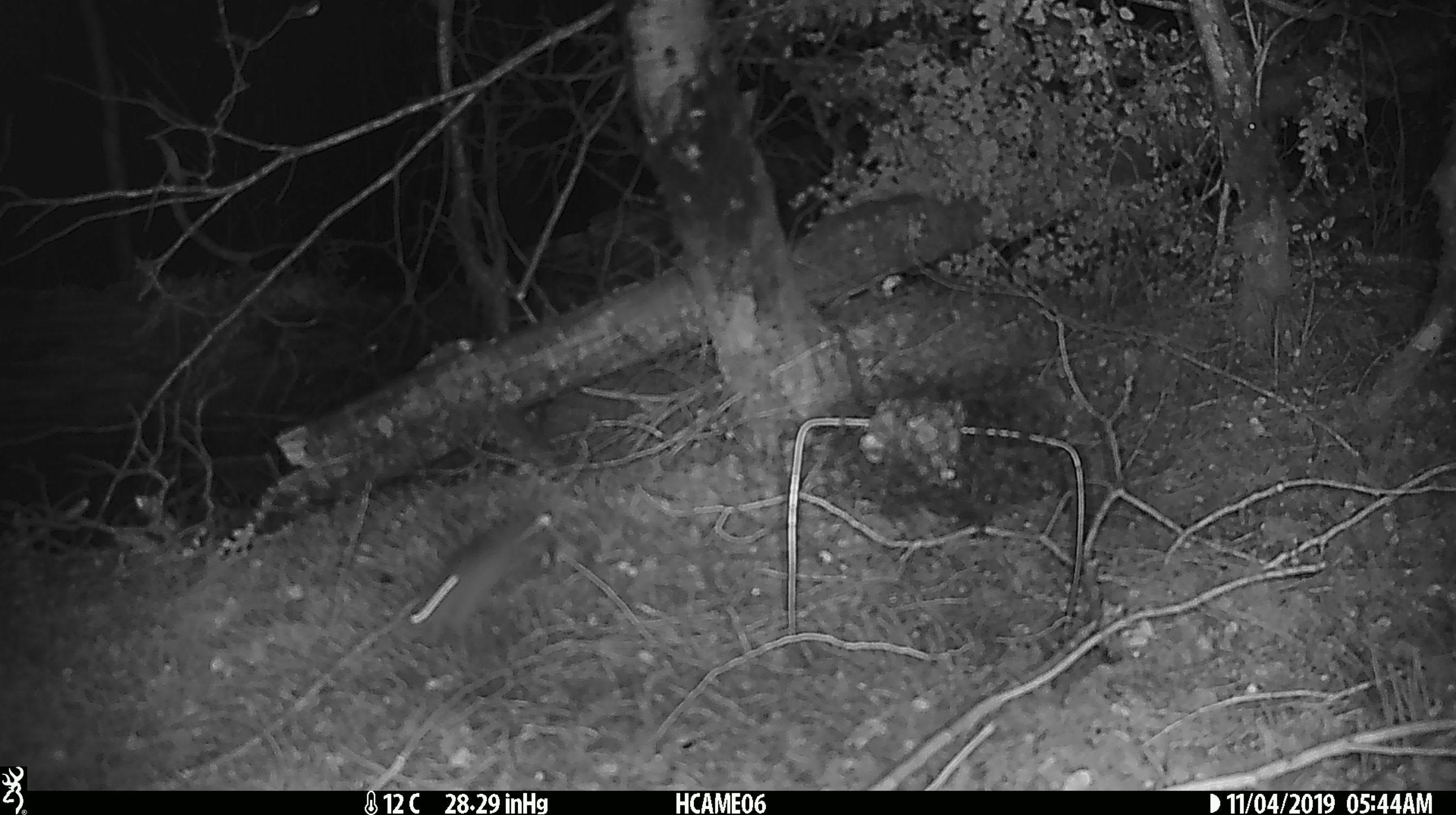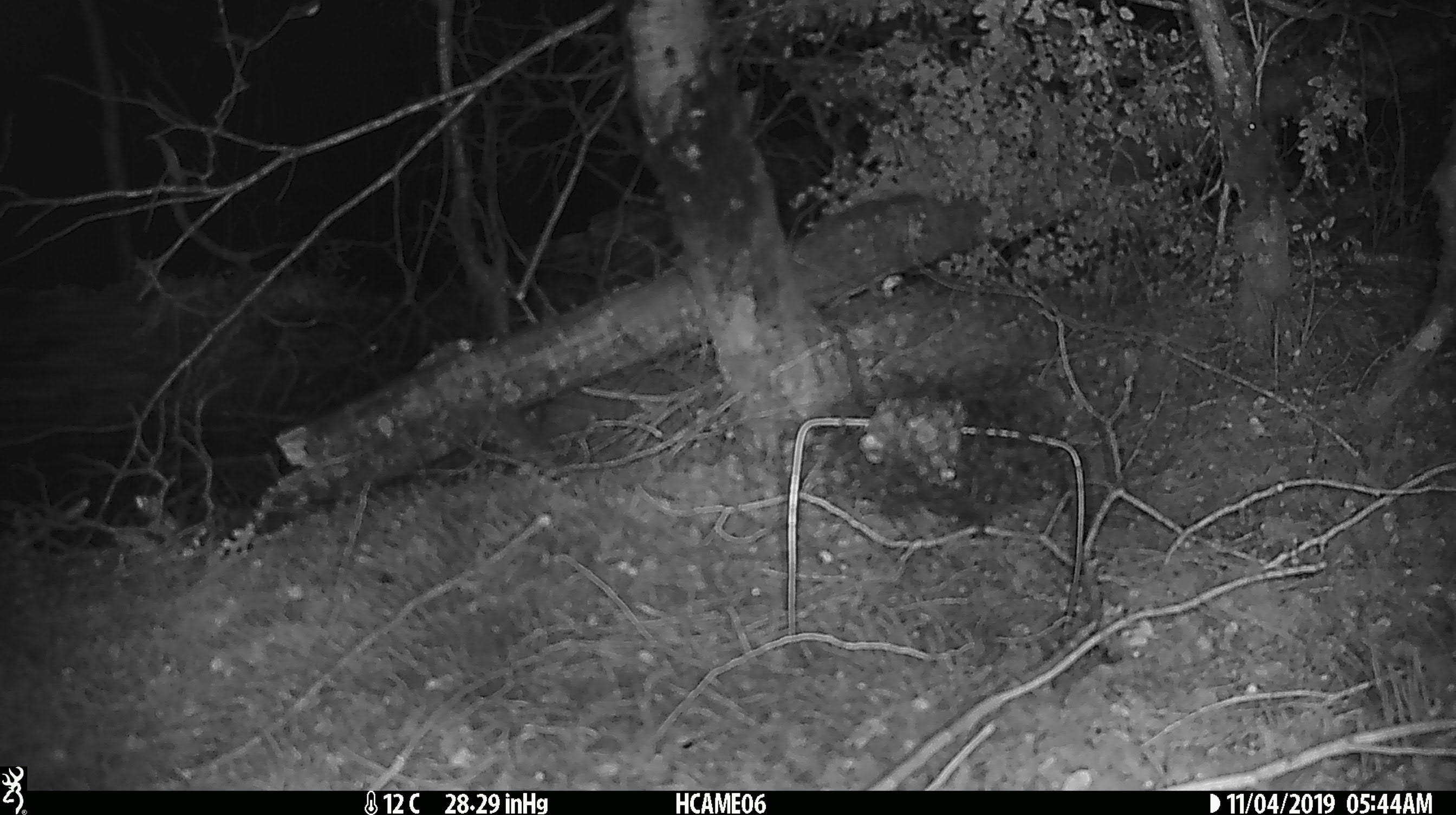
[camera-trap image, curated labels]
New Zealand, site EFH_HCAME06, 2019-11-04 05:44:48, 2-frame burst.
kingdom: Animalia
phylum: Chordata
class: Mammalia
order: Rodentia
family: Muridae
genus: Mus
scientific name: Mus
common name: mouse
Mouse (Mus).